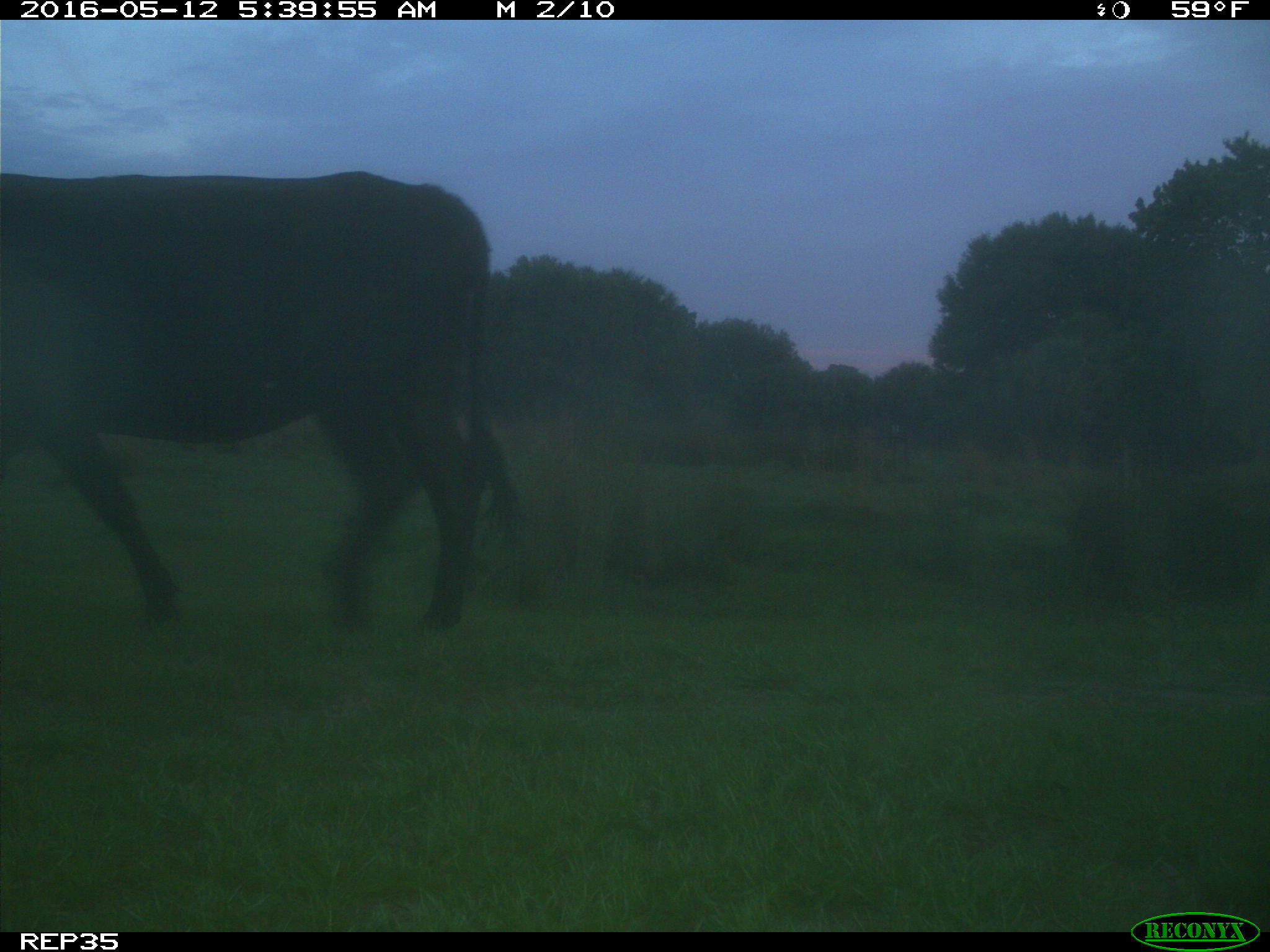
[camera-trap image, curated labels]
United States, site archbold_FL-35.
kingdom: Animalia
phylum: Chordata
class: Mammalia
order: Artiodactyla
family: Bovidae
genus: Bos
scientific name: Bos taurus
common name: domestic cow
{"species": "Bos taurus (domestic cow)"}